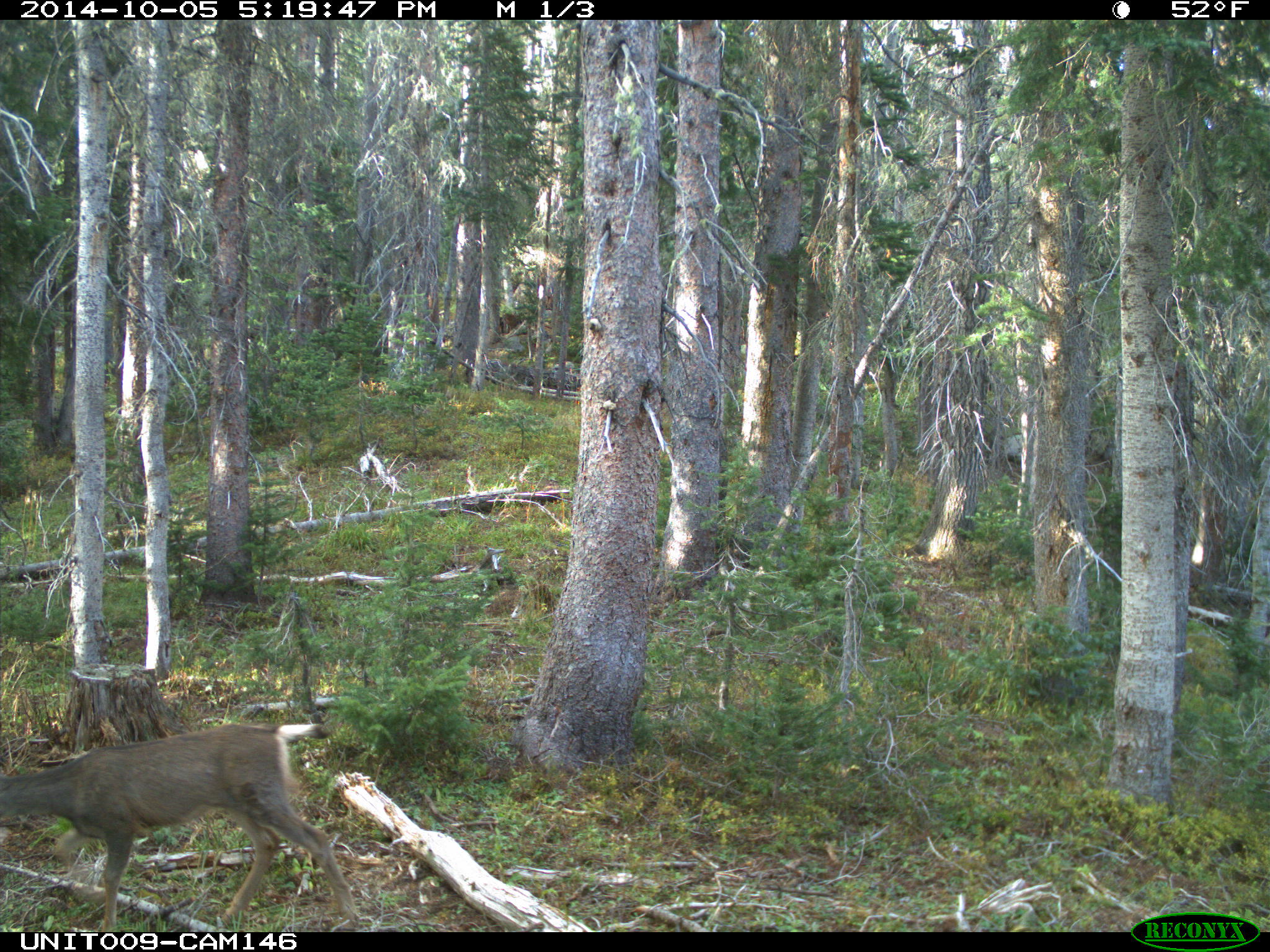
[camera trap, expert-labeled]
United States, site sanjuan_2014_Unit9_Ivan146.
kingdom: Animalia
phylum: Chordata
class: Mammalia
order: Artiodactyla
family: Cervidae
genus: Odocoileus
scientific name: Odocoileus hemionus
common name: mule deer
Odocoileus hemionus (mule deer).